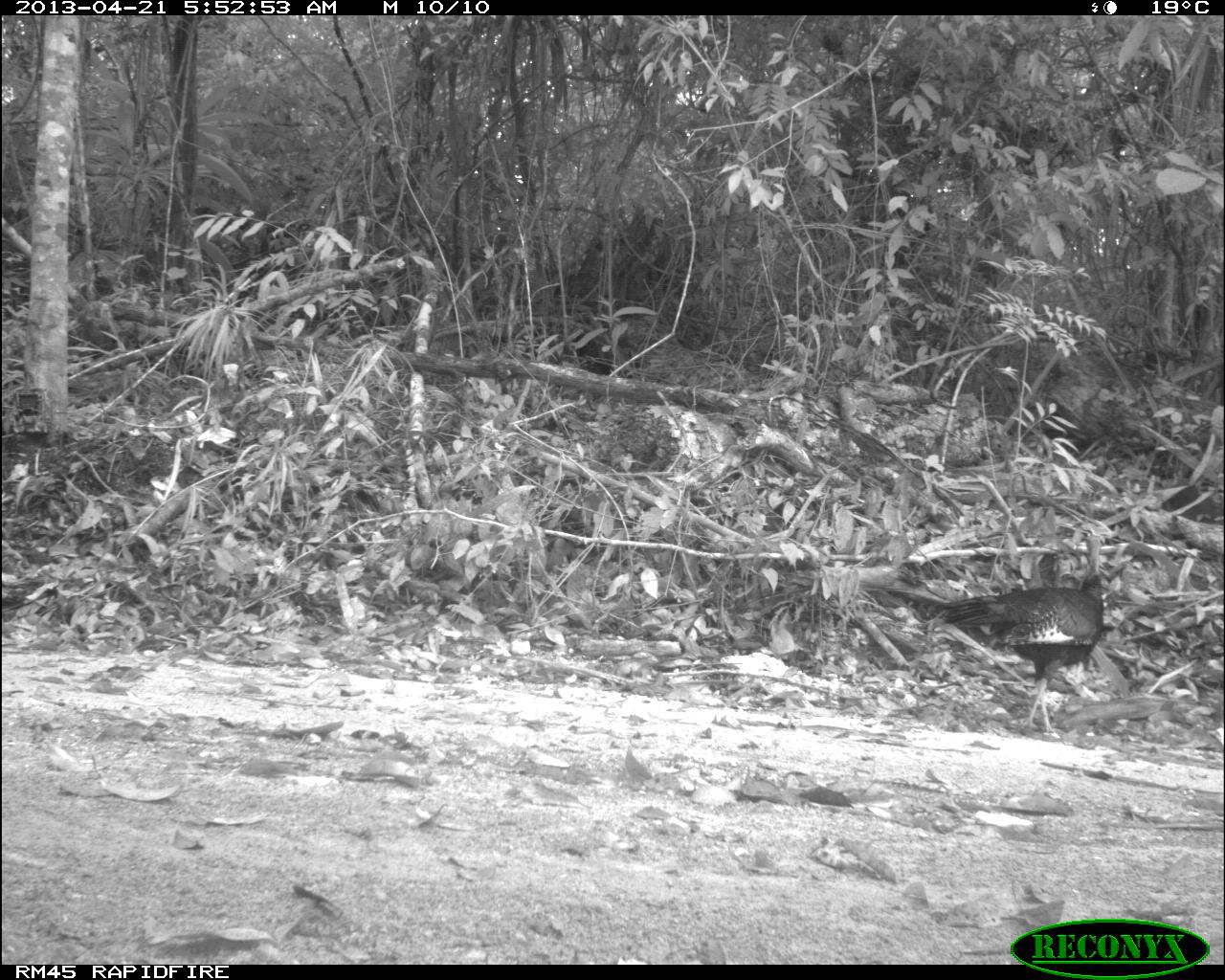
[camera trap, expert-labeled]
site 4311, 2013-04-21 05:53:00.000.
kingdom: Animalia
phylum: Chordata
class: Aves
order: Galliformes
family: Phasianidae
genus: Meleagris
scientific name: Meleagris ocellata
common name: ocellated turkey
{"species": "Meleagris ocellata (ocellated turkey)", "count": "2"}